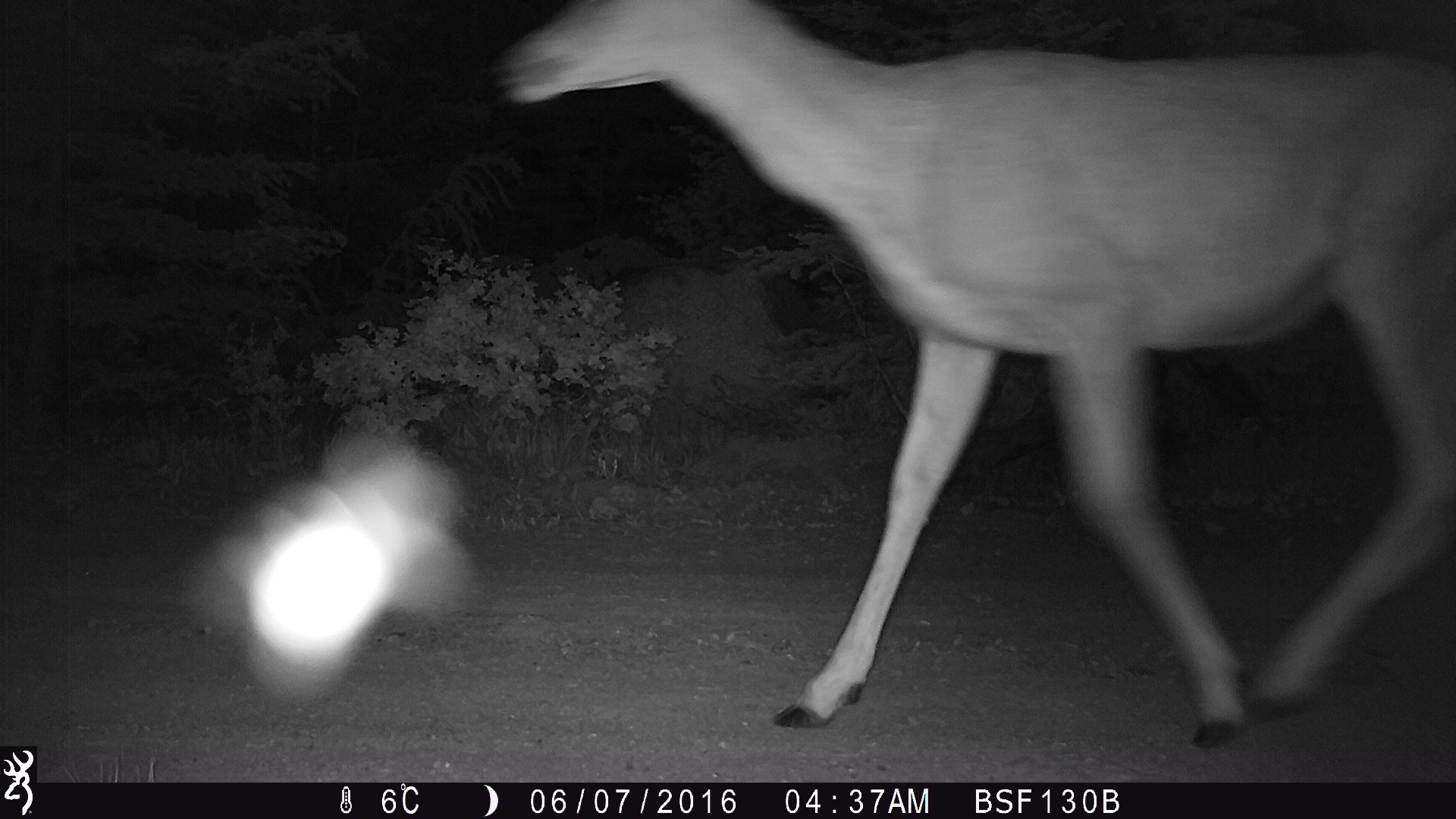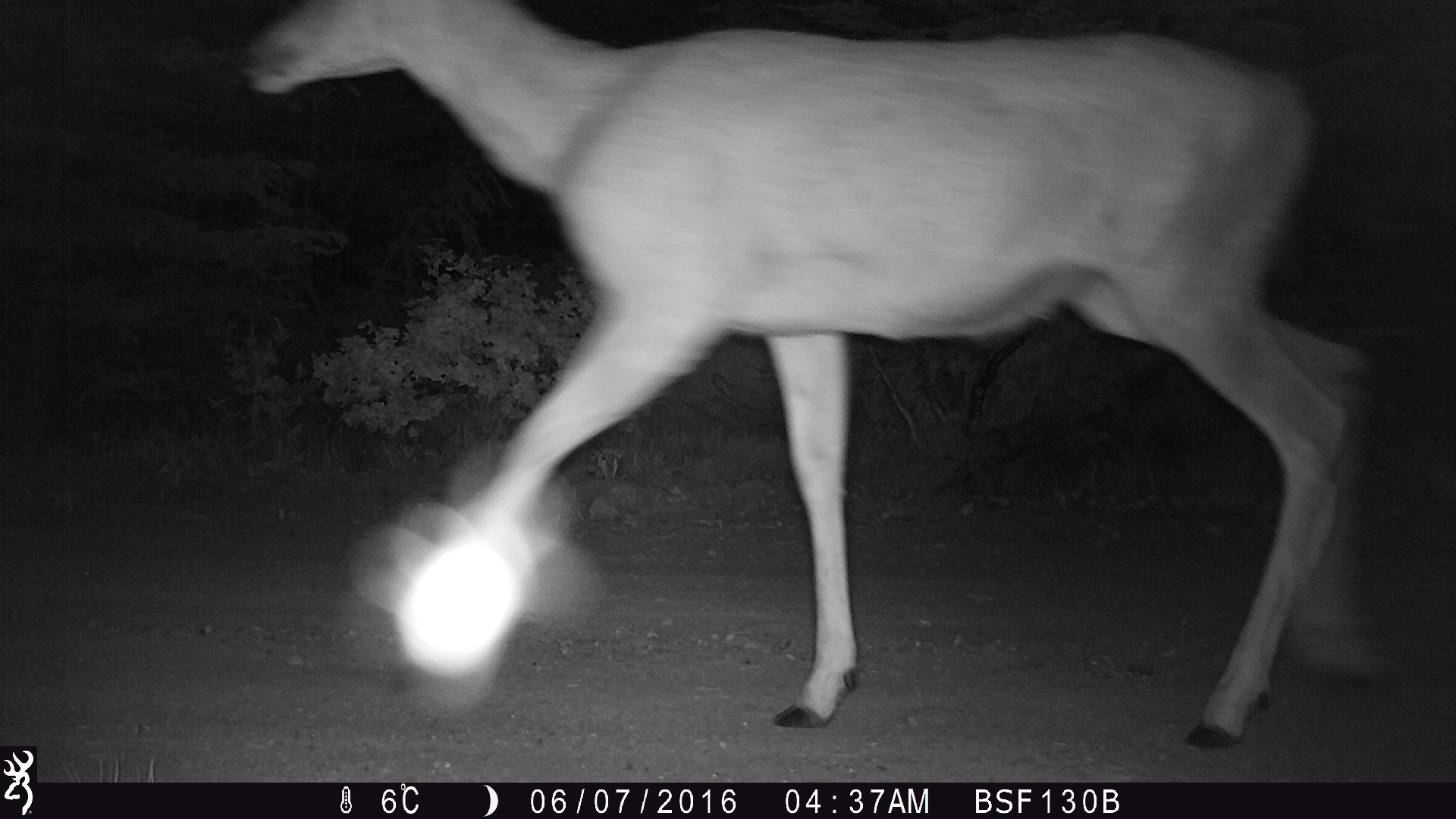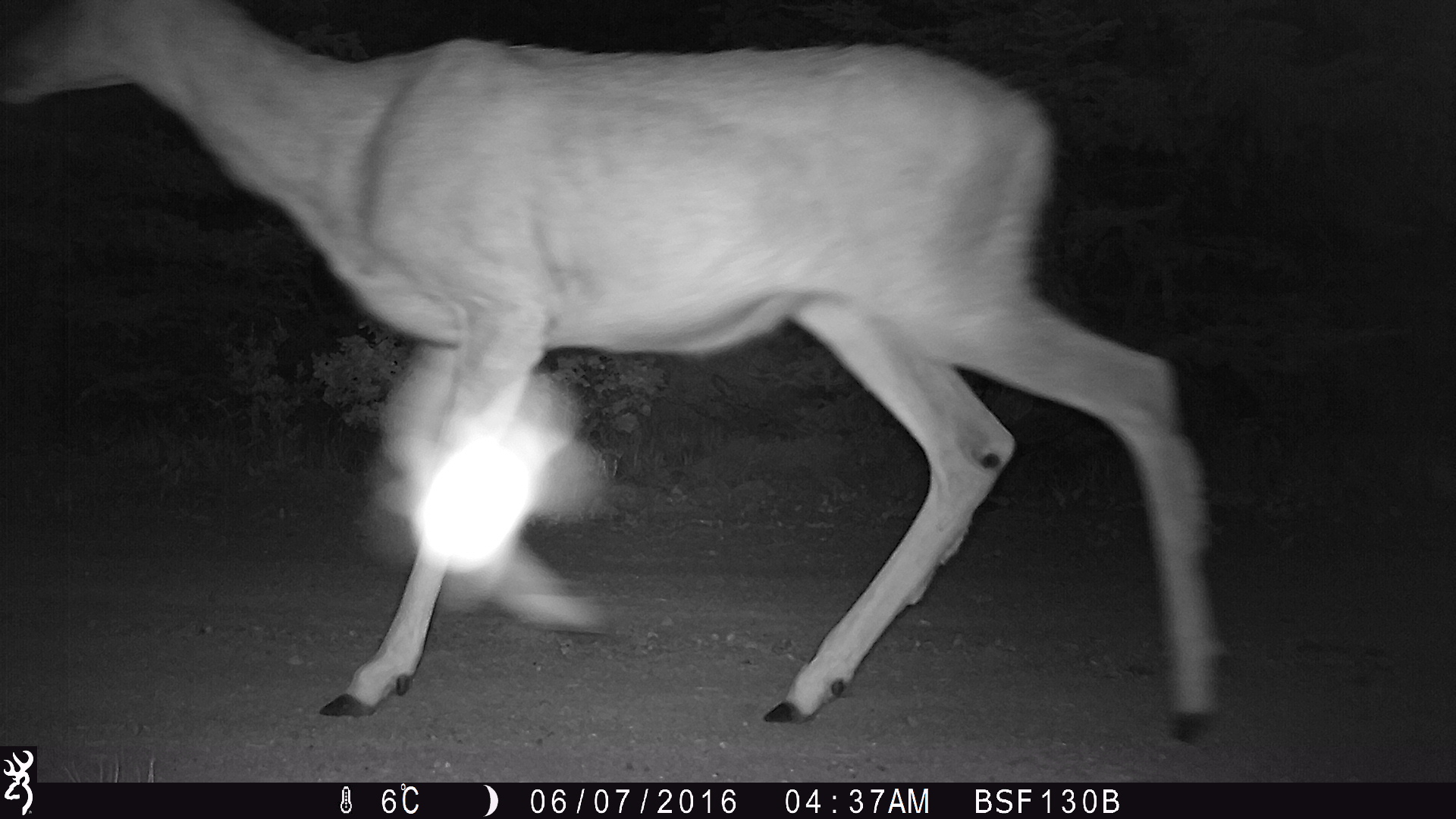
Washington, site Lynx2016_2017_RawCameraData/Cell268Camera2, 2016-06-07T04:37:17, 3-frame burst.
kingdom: Animalia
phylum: Chordata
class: Mammalia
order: Artiodactyla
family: Cervidae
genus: Odocoileus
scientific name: Odocoileus hemionus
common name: mule deer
Odocoileus hemionus (mule deer). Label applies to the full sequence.